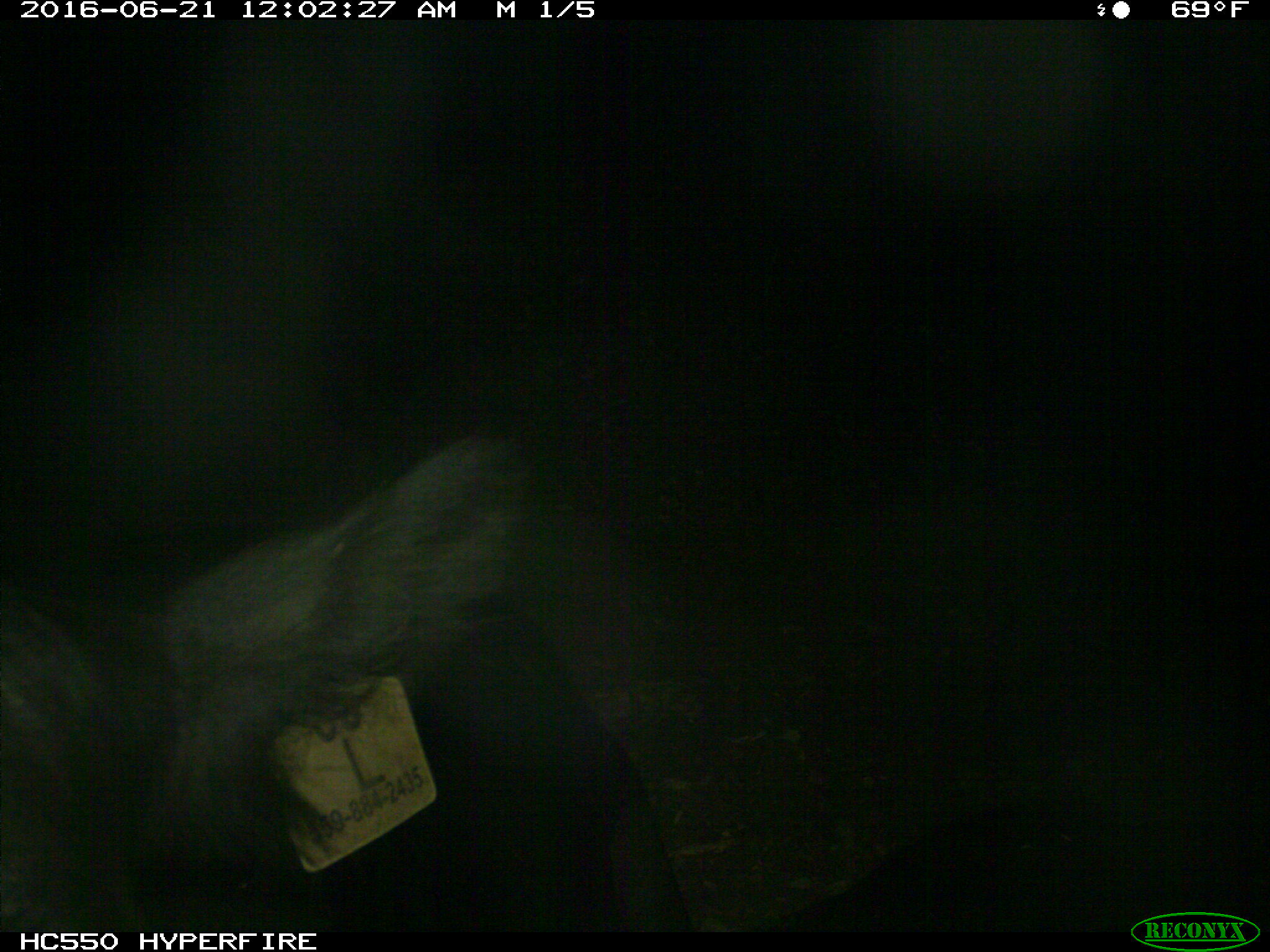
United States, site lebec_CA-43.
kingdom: Animalia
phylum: Chordata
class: Mammalia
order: Artiodactyla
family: Bovidae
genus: Bos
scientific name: Bos taurus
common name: domestic cow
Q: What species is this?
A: Bos taurus (domestic cow).